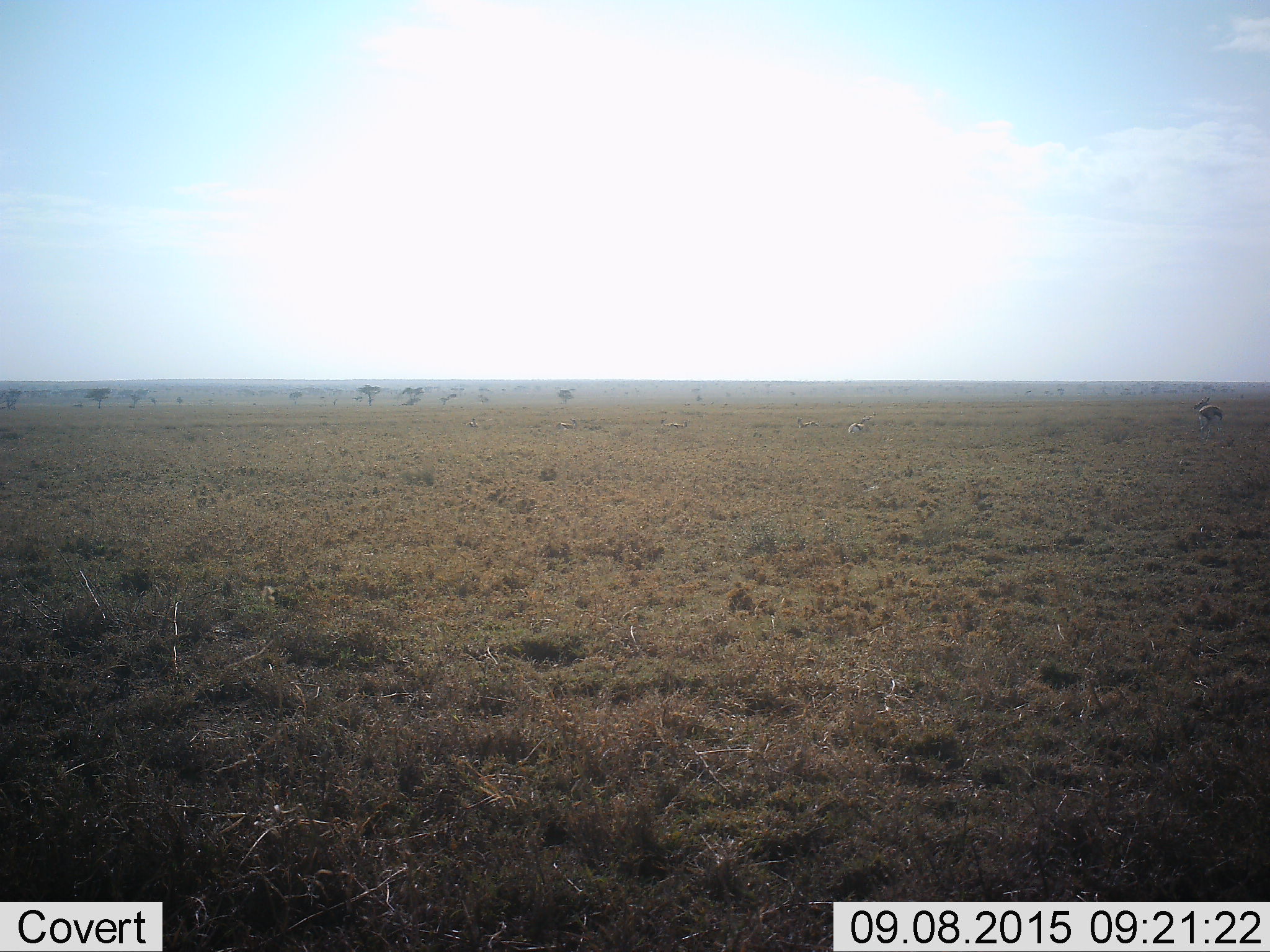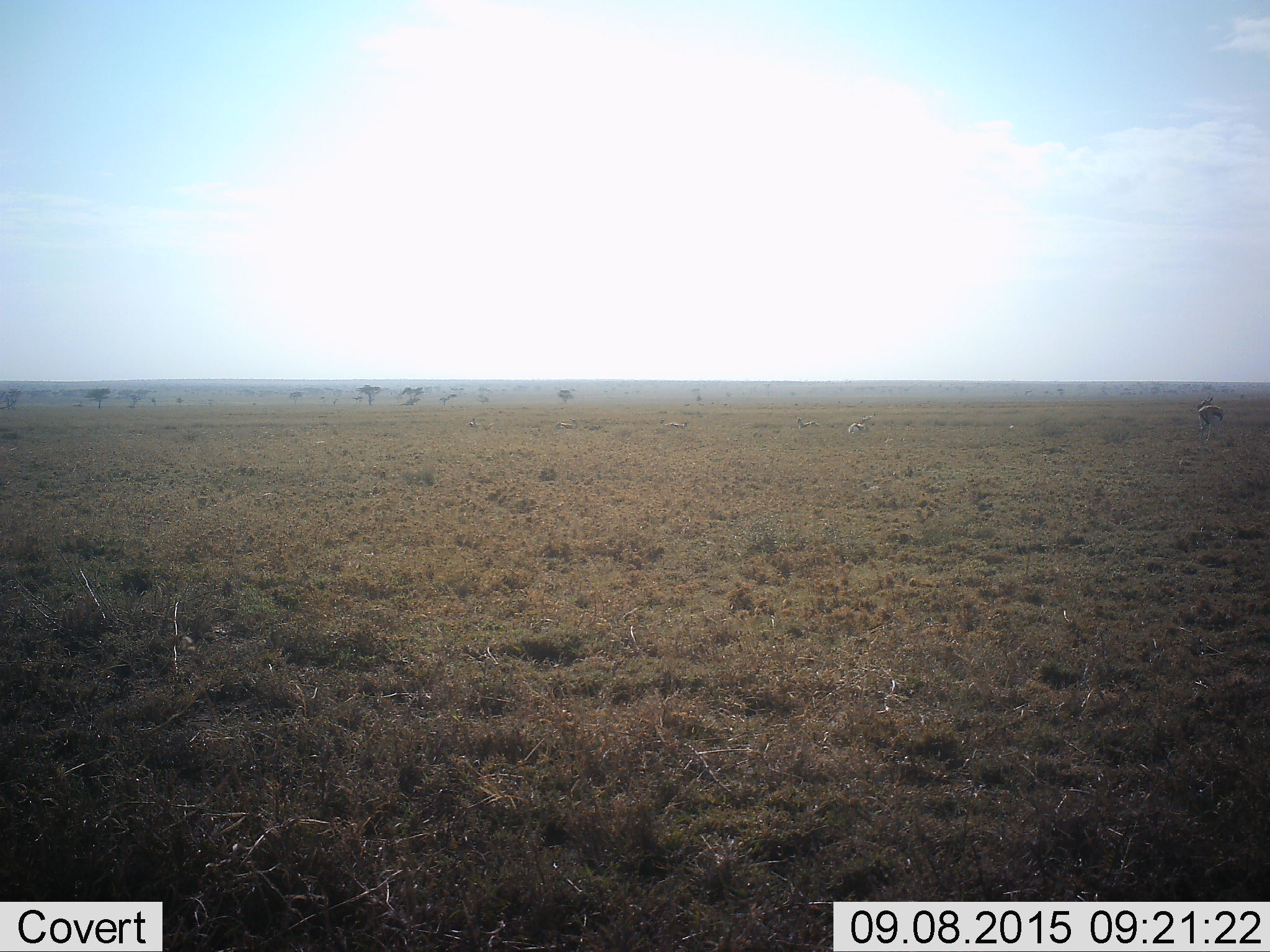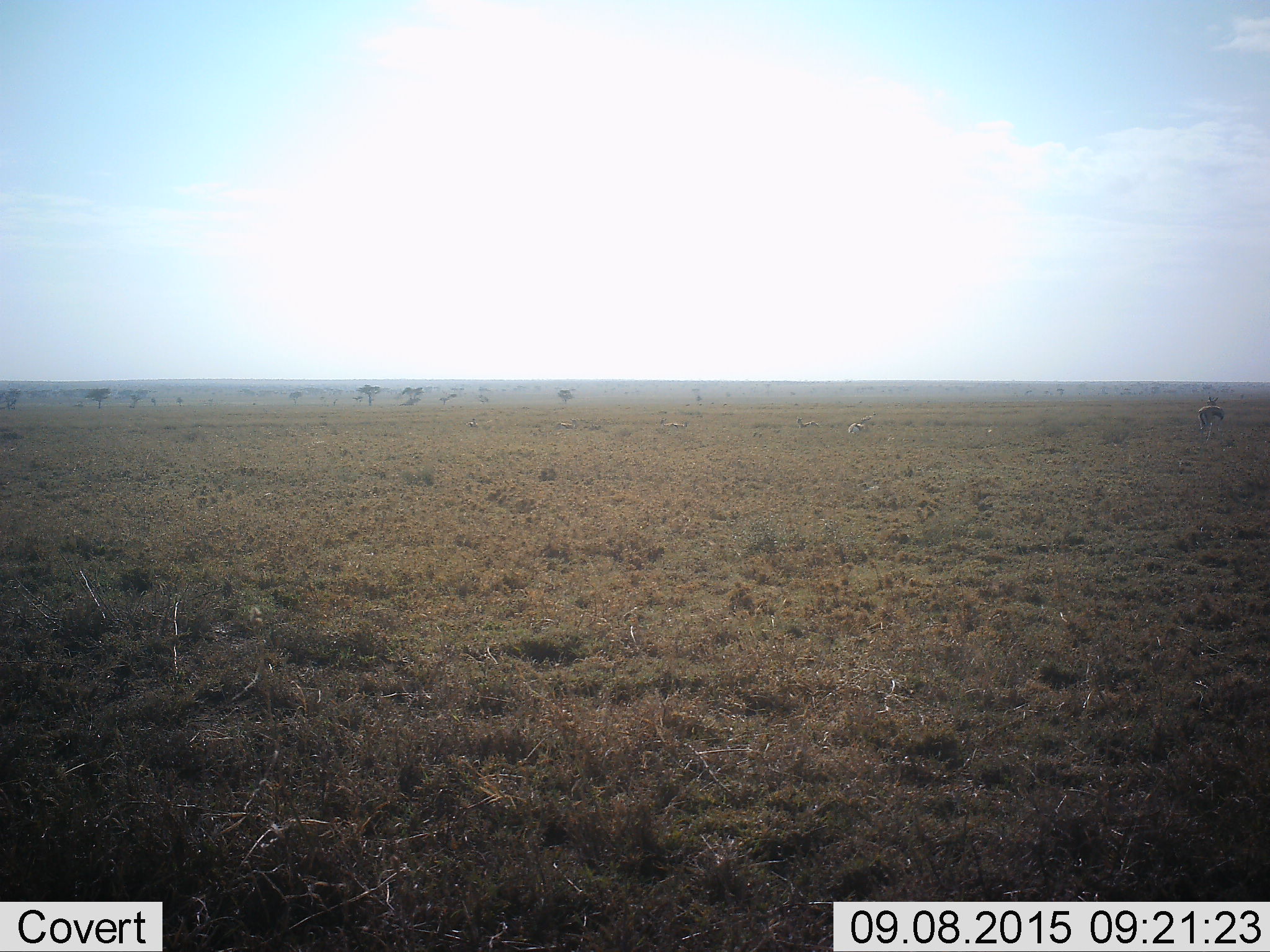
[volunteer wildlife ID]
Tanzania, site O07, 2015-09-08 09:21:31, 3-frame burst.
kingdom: Animalia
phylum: Chordata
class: Mammalia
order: Artiodactyla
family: Bovidae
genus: Eudorcas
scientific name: Eudorcas thomsonii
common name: thomson's gazelle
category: gazellethomsons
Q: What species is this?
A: Gazellethomsons (thomson's gazelle) (Eudorcas thomsonii).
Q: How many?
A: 6.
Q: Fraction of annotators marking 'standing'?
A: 86%.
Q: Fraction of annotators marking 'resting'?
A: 57%.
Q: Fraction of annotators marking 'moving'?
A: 0%.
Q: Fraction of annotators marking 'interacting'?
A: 0%.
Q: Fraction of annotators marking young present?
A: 14%.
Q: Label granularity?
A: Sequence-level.